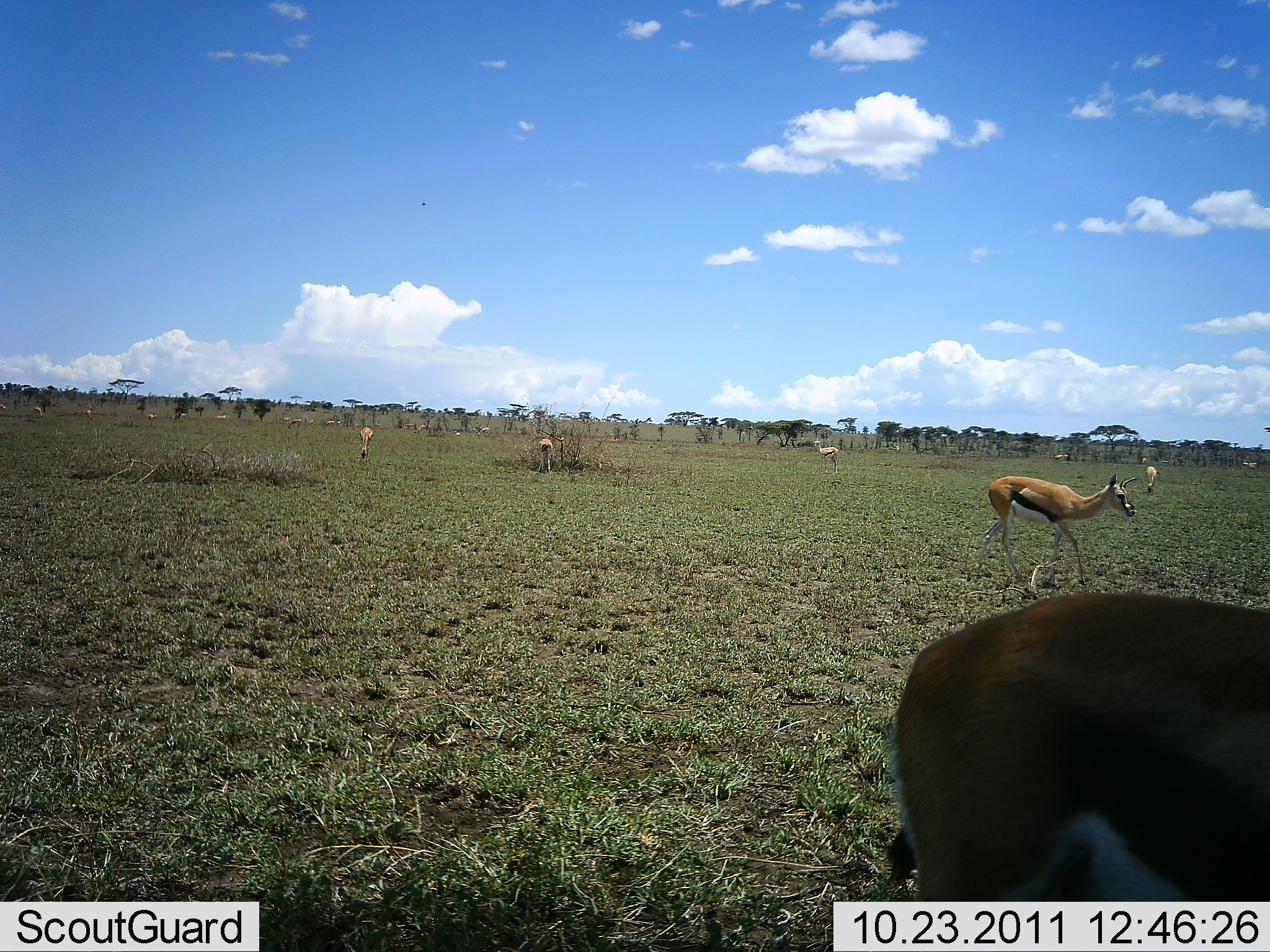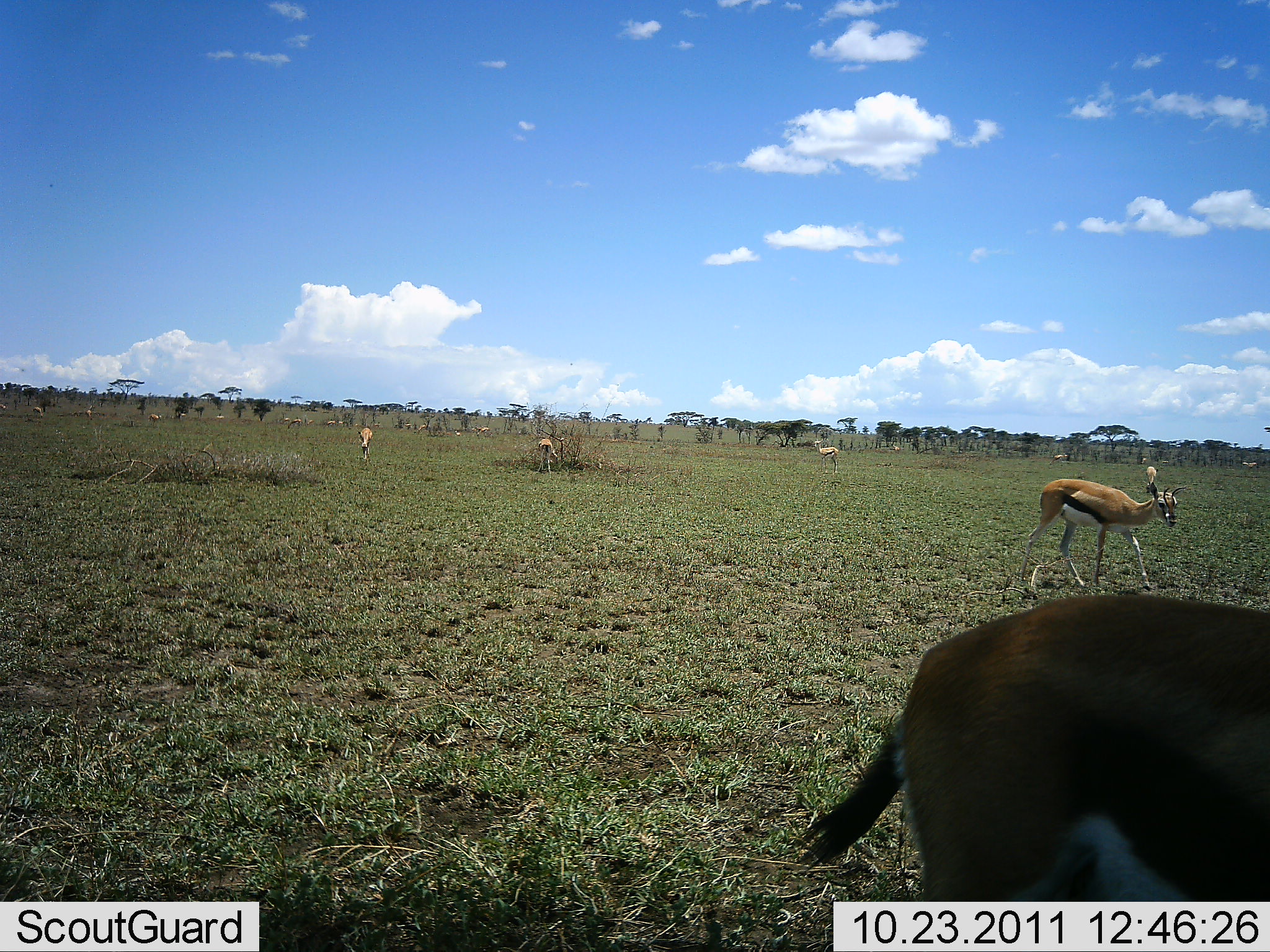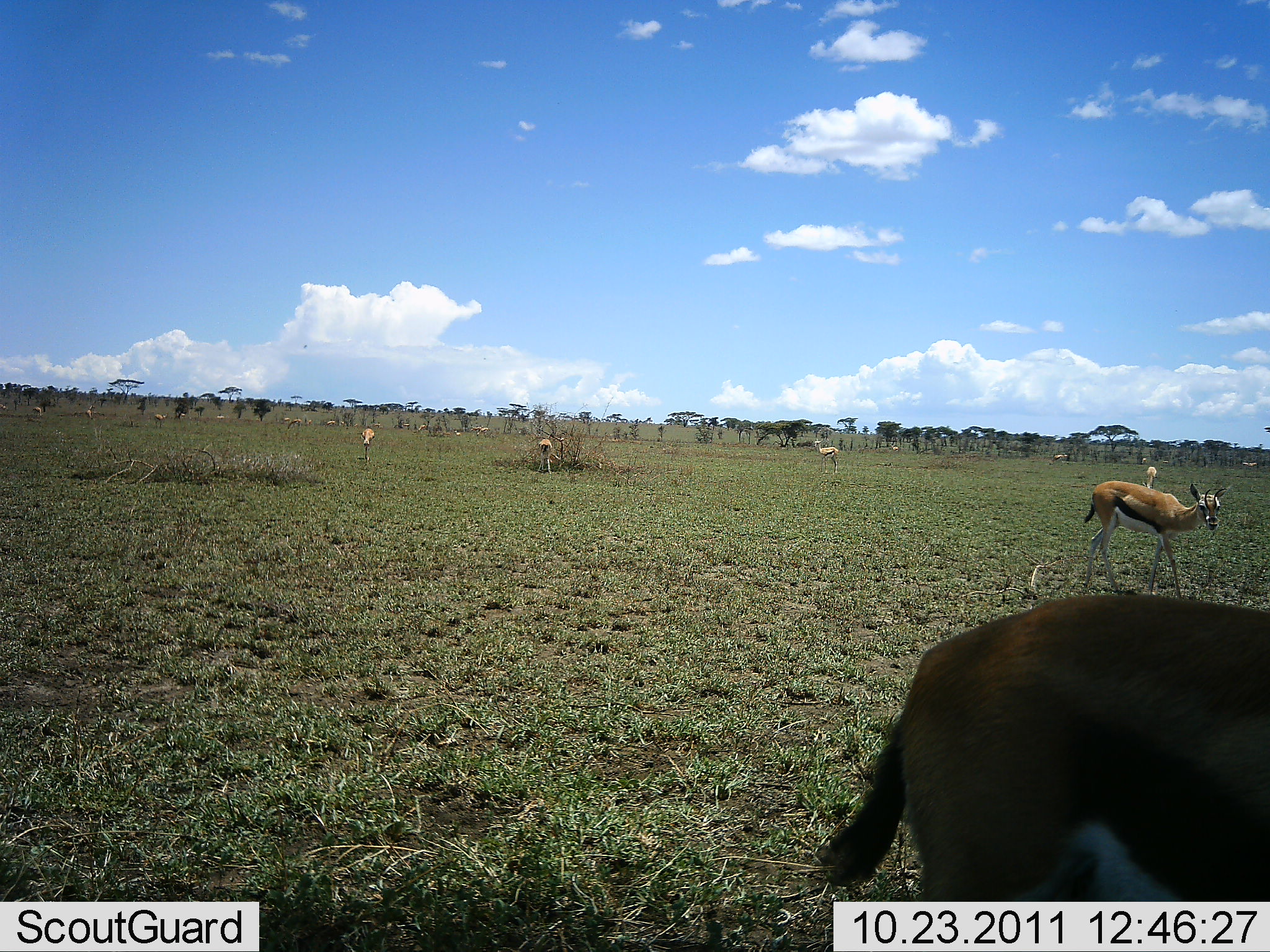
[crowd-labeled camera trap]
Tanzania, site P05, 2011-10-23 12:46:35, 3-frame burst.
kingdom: Animalia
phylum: Chordata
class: Mammalia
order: Artiodactyla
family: Bovidae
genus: Eudorcas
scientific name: Eudorcas thomsonii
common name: thomson's gazelle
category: gazellethomsons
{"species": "gazellethomsons (thomson's gazelle) (Eudorcas thomsonii)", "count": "6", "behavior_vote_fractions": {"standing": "77%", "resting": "0%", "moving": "85%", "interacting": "0%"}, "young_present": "8%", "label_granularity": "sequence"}